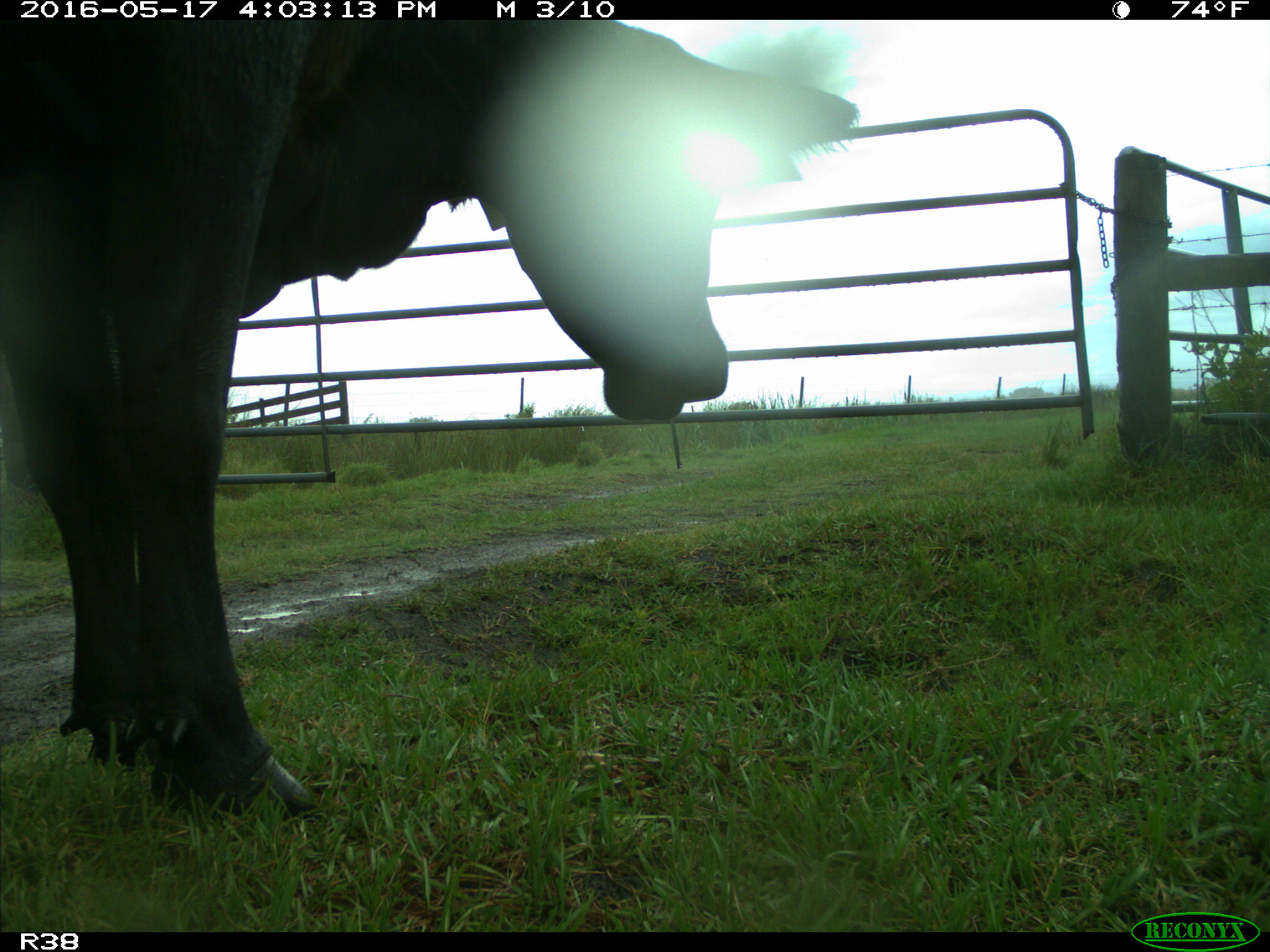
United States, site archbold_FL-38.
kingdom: Animalia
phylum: Chordata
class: Mammalia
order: Artiodactyla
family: Bovidae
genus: Bos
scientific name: Bos taurus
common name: domestic cow